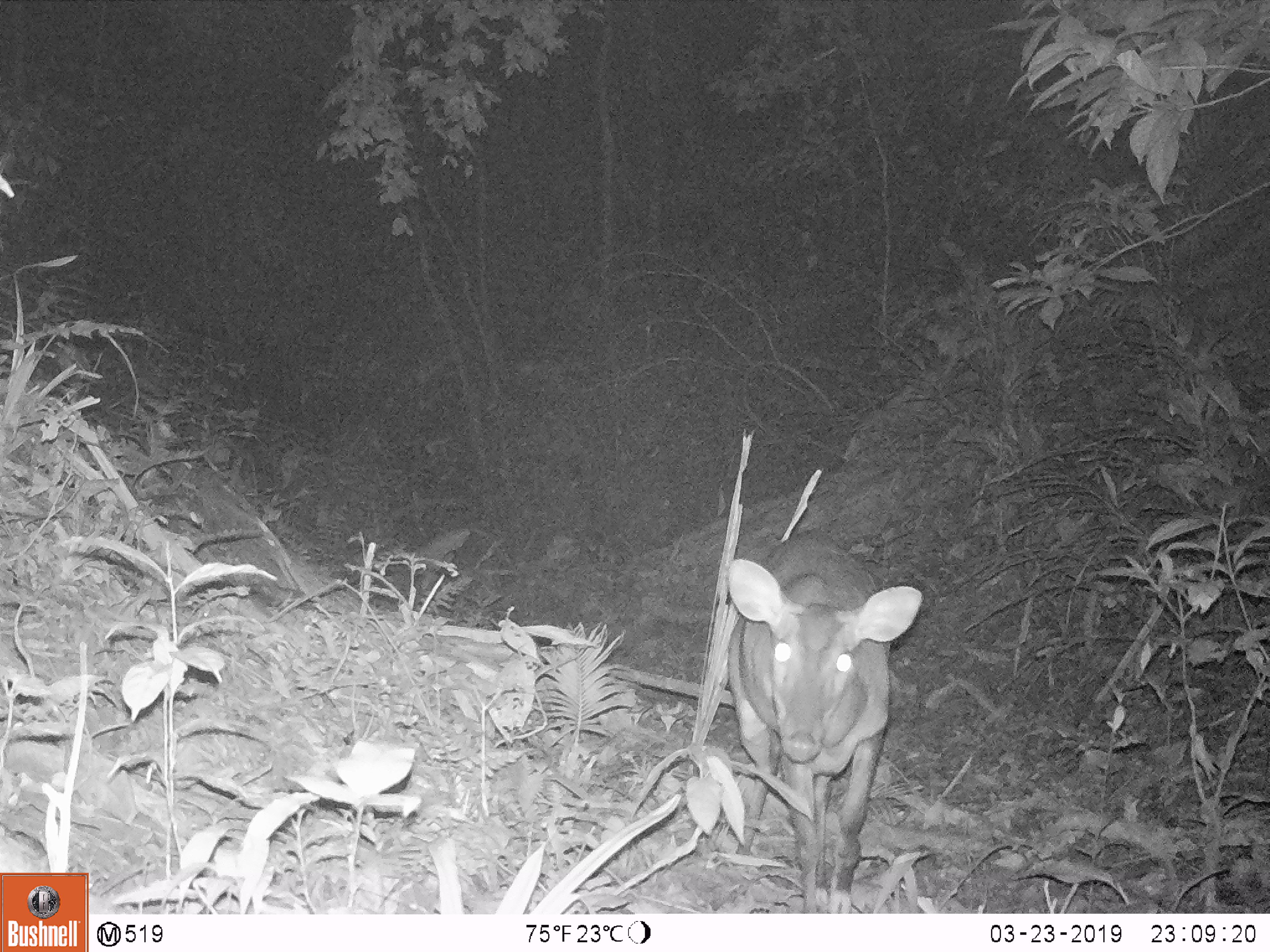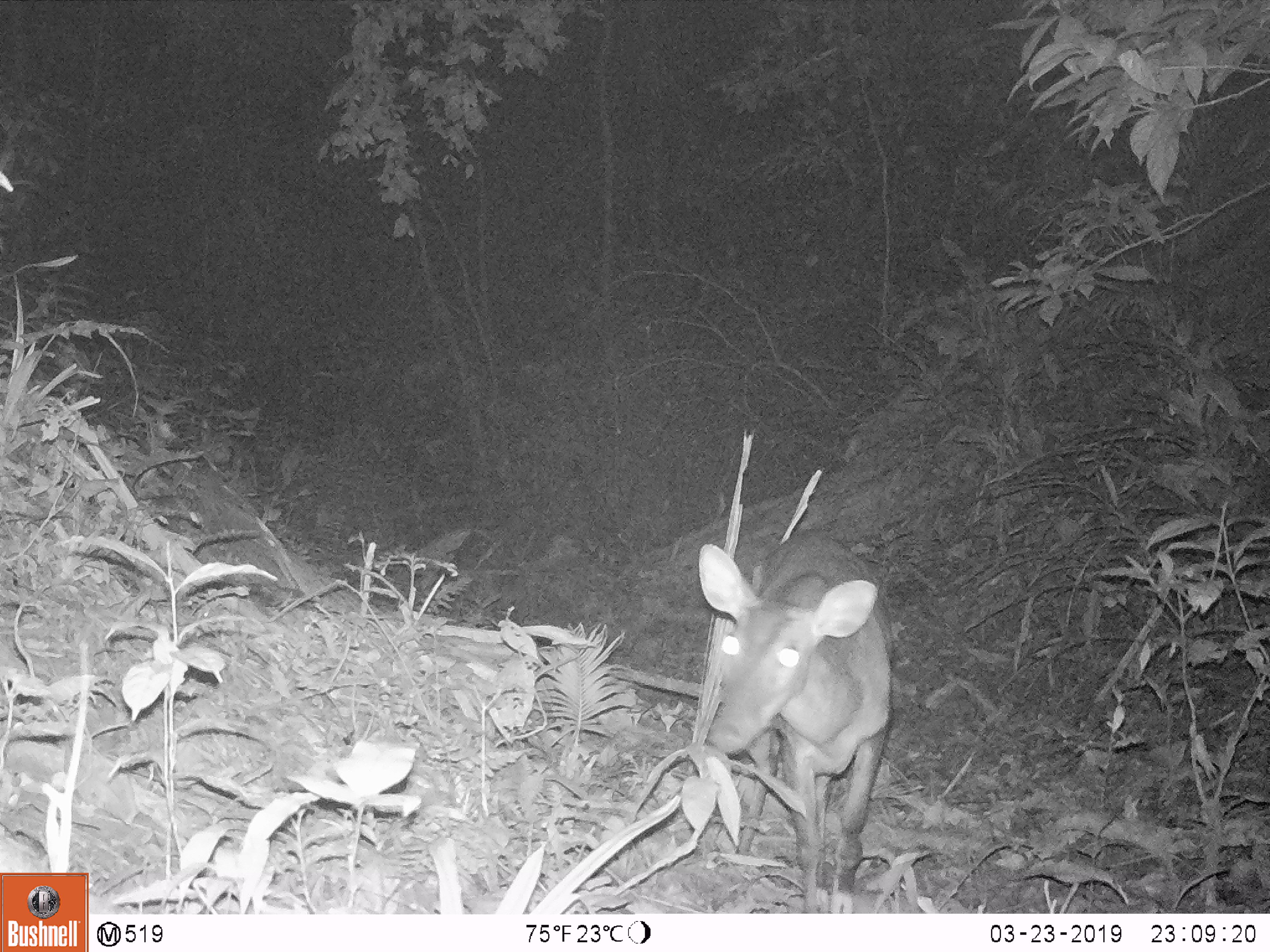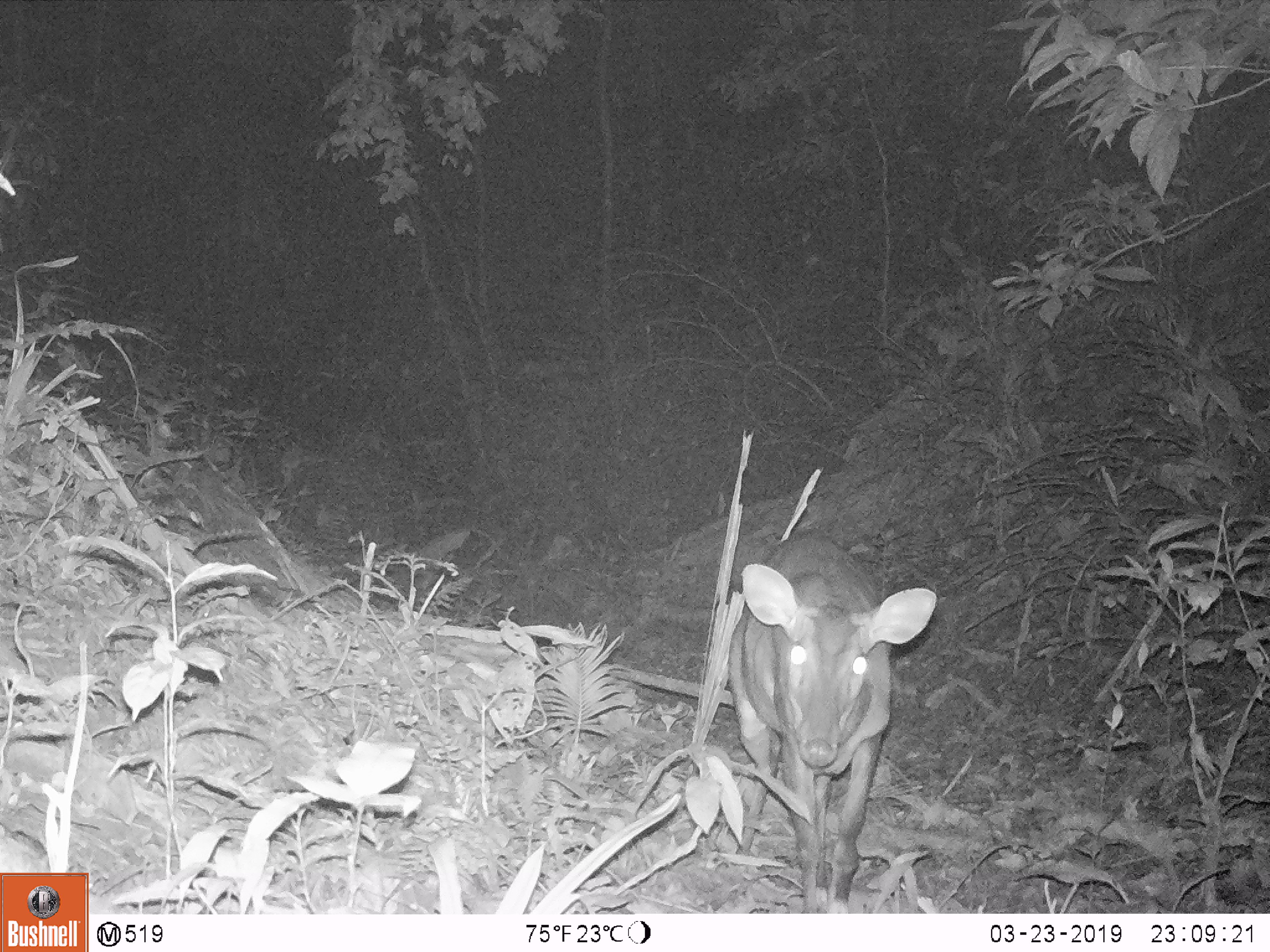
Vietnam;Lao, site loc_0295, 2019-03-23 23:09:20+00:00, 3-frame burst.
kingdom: Animalia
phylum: Chordata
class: Mammalia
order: Artiodactyla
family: Cervidae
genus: Muntiacus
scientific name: Muntiacus vuquangensis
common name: large-antlered muntjac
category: large antlered muntjac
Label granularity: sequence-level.